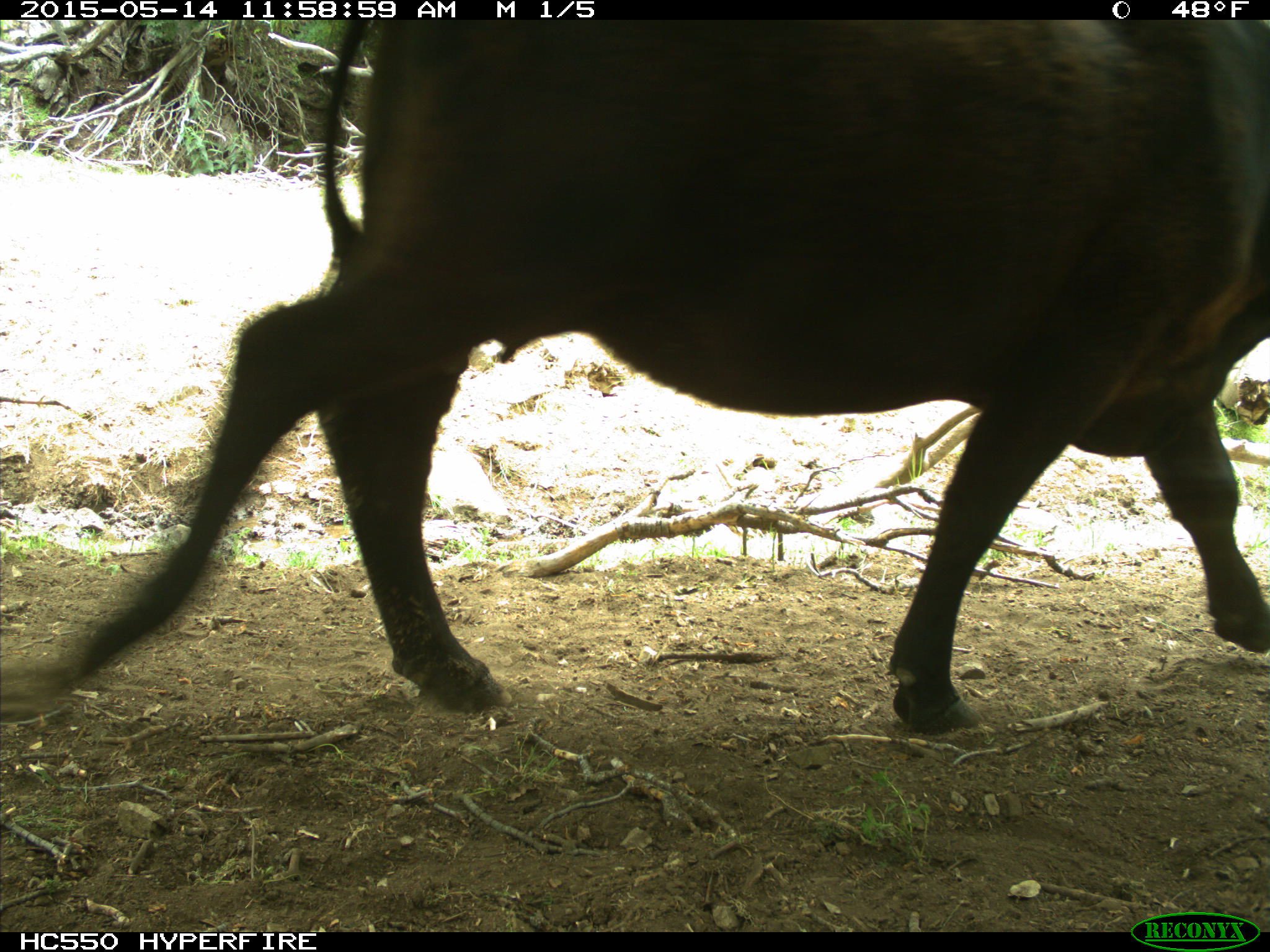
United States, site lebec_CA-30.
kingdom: Animalia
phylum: Chordata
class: Mammalia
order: Artiodactyla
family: Bovidae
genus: Bos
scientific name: Bos taurus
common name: domestic cow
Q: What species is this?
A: Bos taurus (domestic cow).